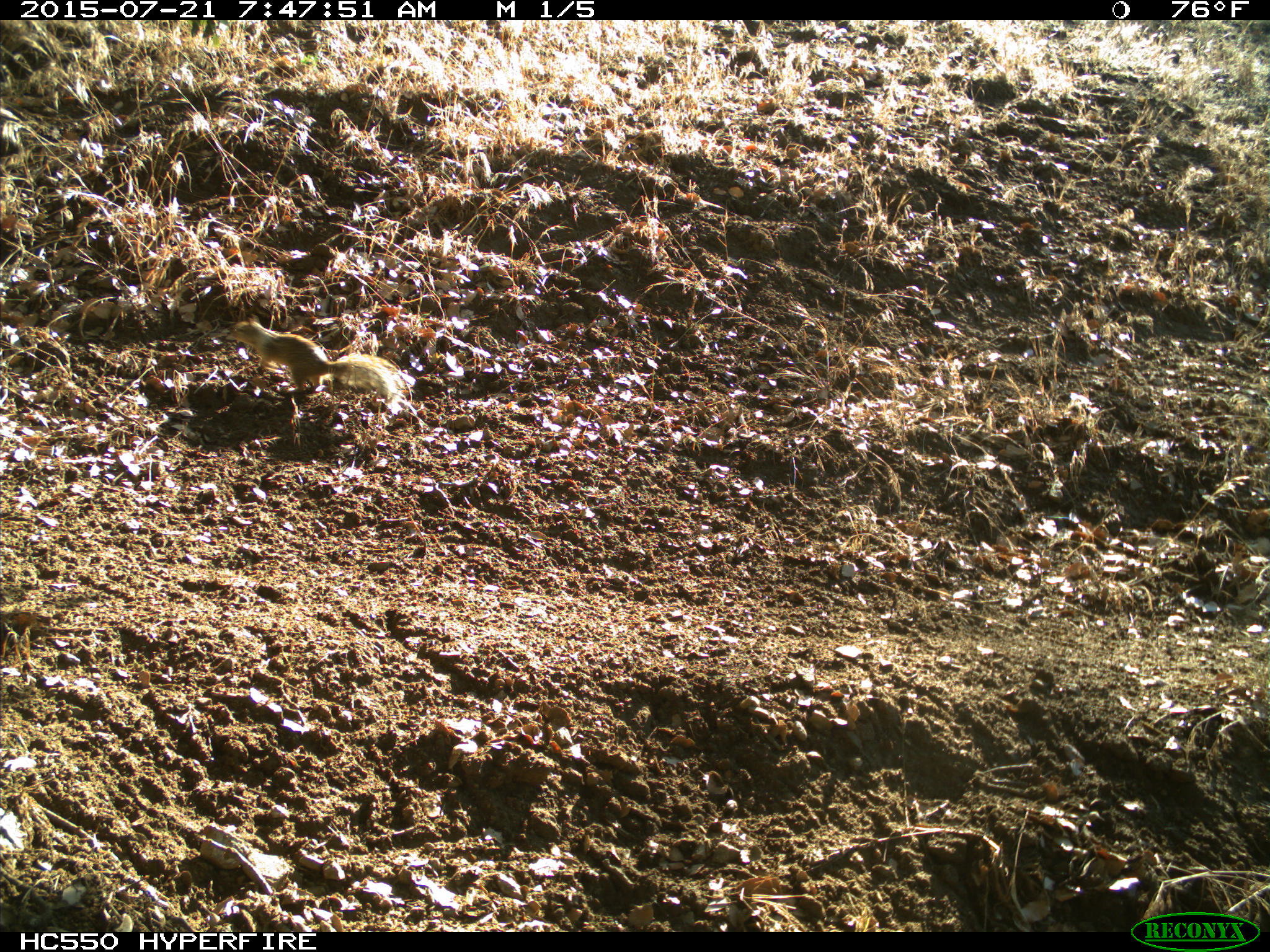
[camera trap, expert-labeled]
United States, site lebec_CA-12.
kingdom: Animalia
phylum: Chordata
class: Mammalia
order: Rodentia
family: Sciuridae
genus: Otospermophilus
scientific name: Otospermophilus beecheyi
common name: california ground squirrel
Otospermophilus beecheyi (california ground squirrel).